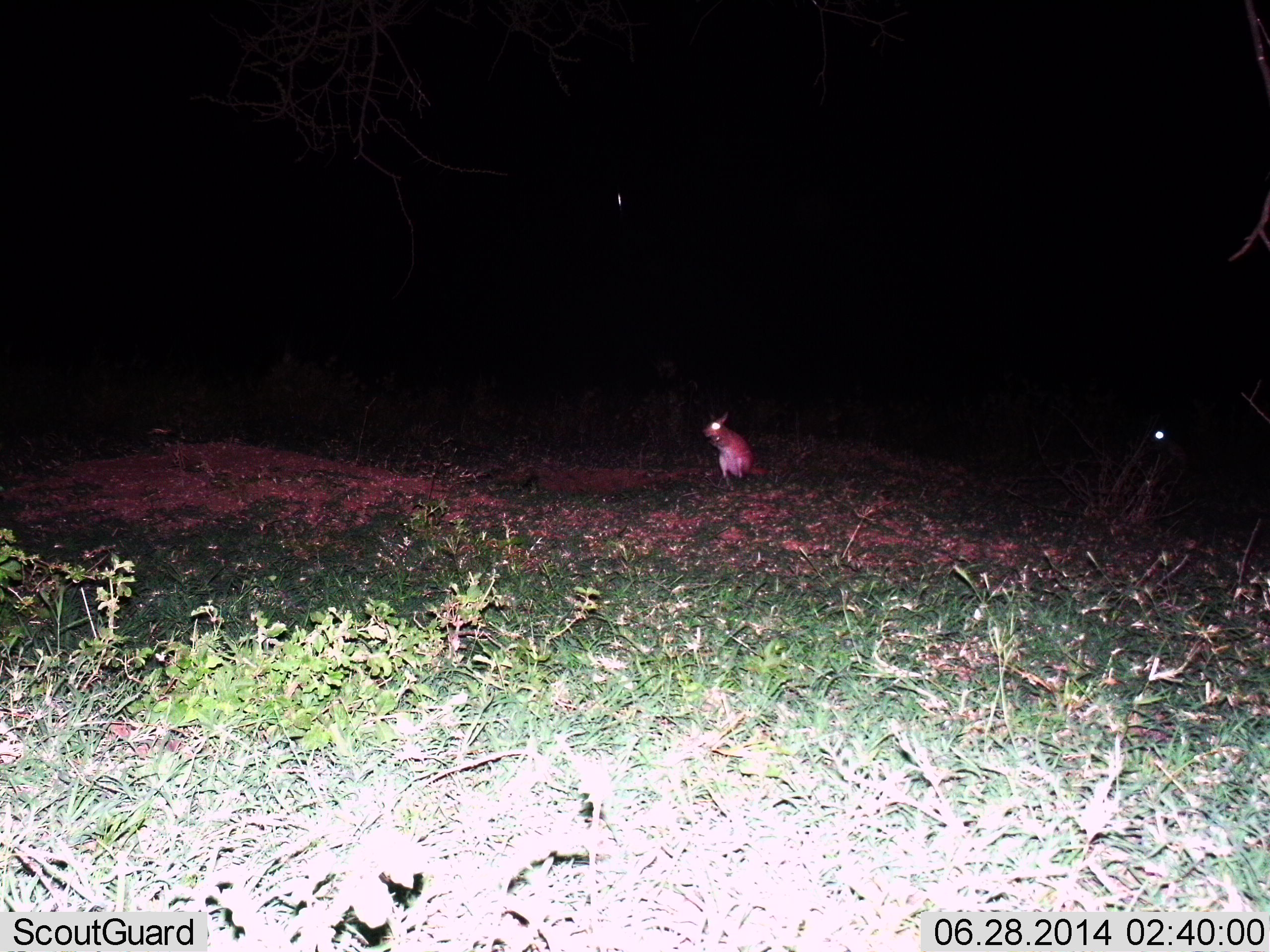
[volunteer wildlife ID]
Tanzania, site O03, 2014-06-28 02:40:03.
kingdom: Animalia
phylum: Chordata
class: Mammalia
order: Rodentia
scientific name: Rodentia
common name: rodents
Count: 1.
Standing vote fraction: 100%.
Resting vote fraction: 0%.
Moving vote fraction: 0%.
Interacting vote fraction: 0%.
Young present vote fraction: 0%.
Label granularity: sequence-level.